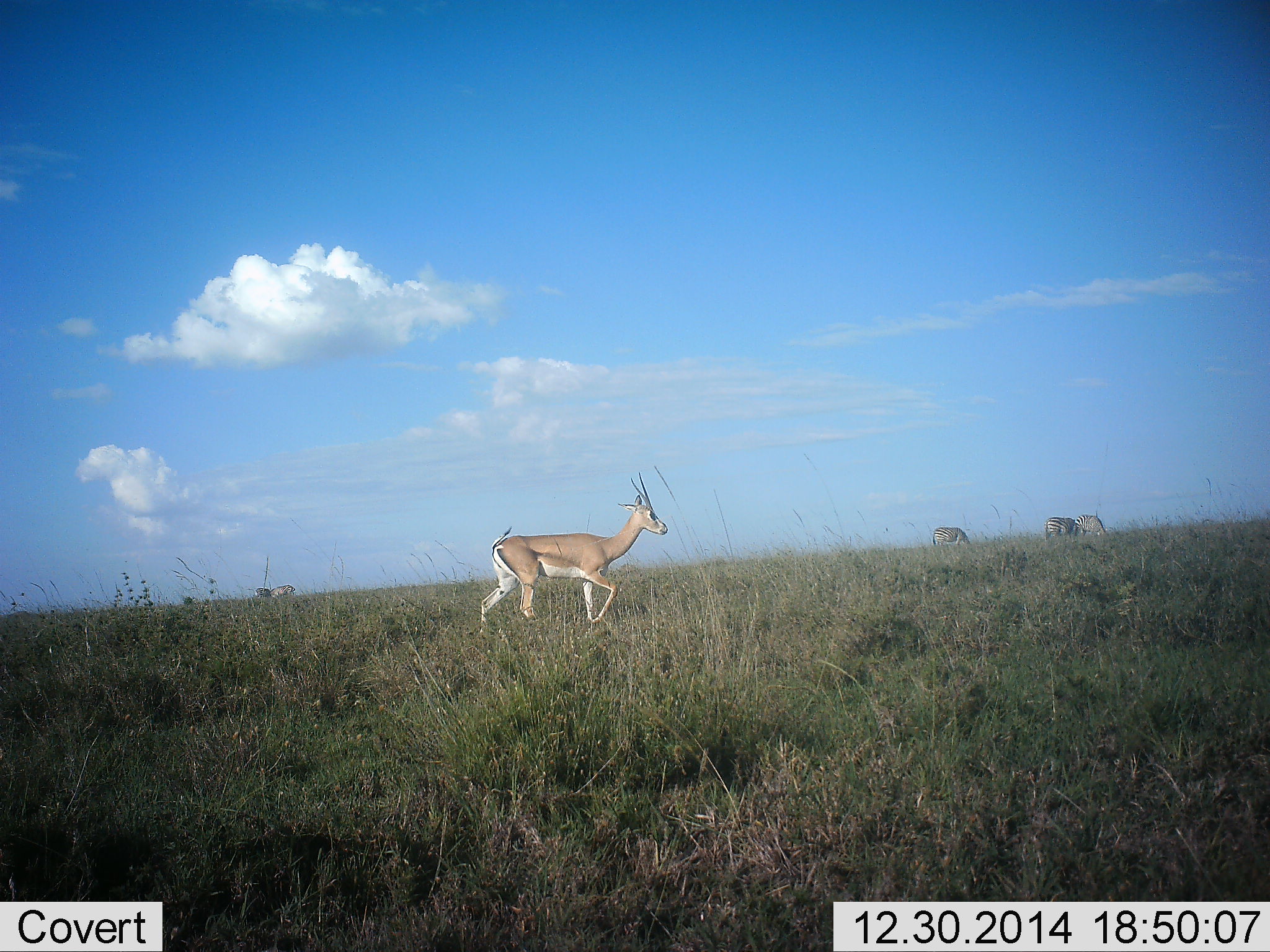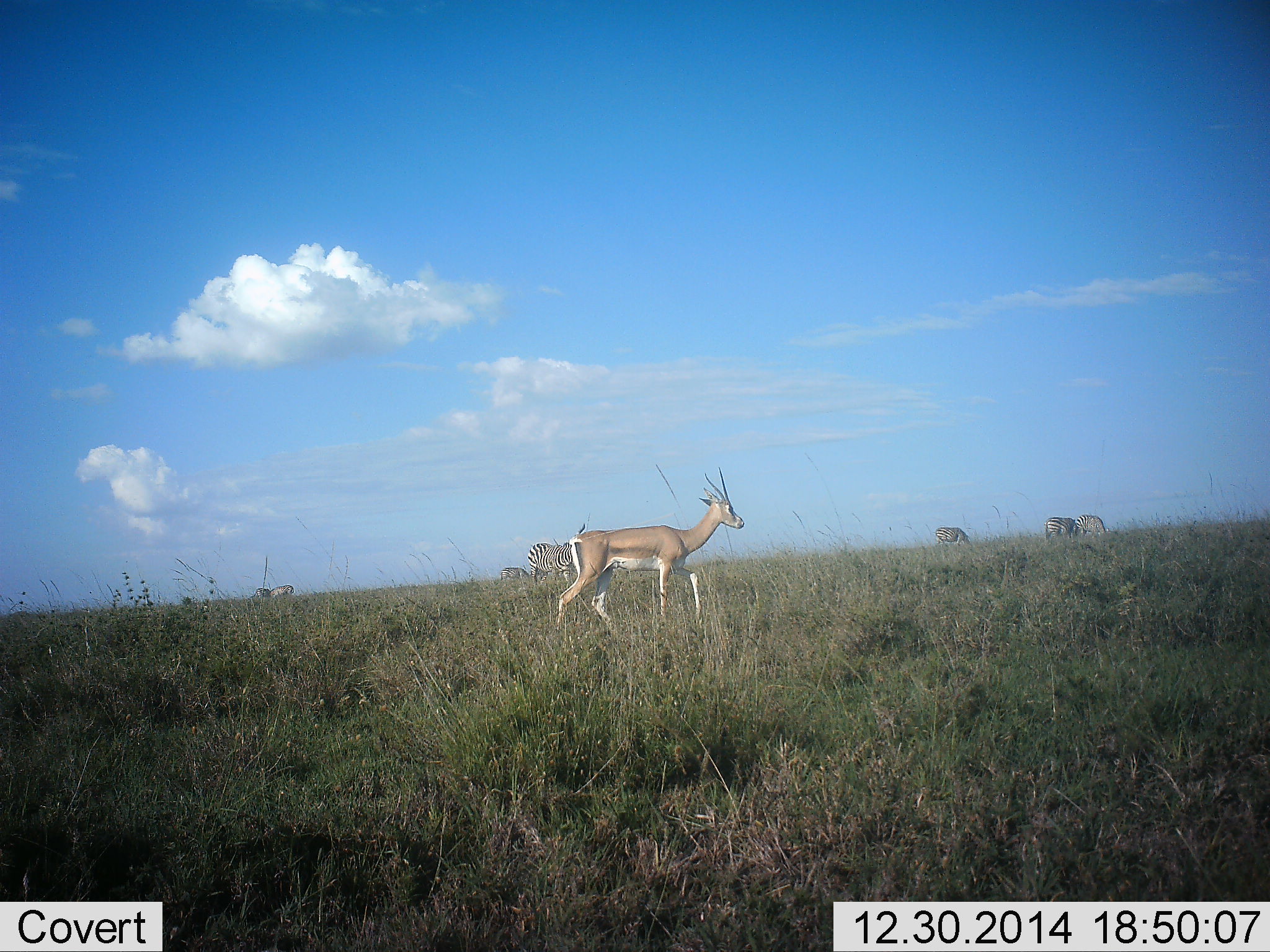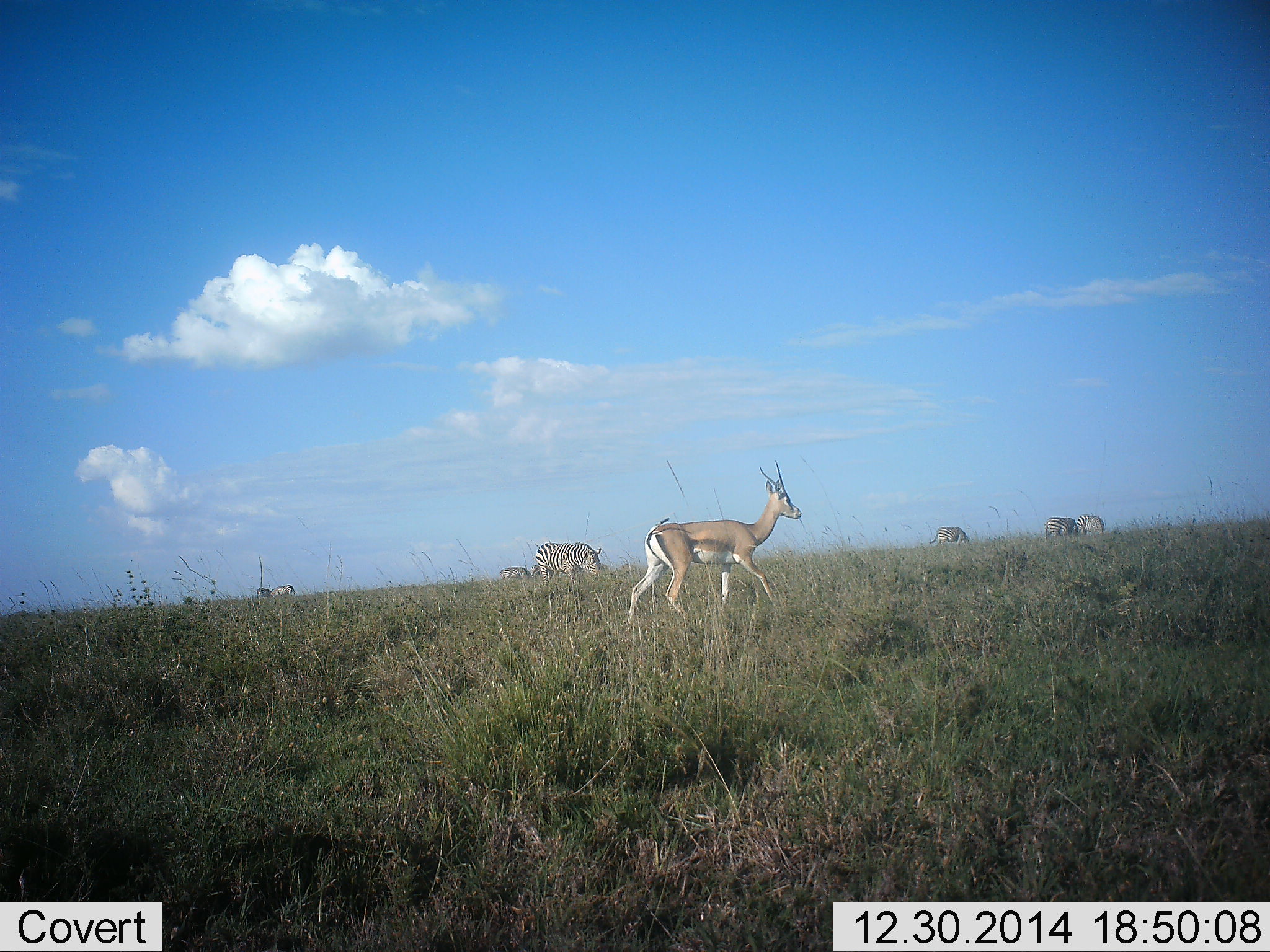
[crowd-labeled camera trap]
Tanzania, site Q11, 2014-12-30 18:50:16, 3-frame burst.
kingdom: Animalia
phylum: Chordata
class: Mammalia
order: Artiodactyla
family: Bovidae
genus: Nanger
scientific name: Nanger granti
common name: grant's gazelle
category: gazellegrants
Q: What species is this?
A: Gazellegrants (grant's gazelle) (Nanger granti).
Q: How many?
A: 1.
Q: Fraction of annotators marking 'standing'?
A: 18%.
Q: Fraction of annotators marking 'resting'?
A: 0%.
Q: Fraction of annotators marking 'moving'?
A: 91%.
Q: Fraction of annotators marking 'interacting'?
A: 0%.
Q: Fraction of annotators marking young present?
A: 0%.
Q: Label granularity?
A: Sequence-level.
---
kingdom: Animalia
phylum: Chordata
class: Mammalia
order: Perissodactyla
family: Equidae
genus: Equus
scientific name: Equus quagga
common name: plains zebra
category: zebra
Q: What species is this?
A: Zebra (plains zebra) (Equus quagga).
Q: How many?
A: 6.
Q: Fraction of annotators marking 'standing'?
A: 15%.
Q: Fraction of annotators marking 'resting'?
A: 0%.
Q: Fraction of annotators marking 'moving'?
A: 23%.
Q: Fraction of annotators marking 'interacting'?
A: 0%.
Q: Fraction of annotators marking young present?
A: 0%.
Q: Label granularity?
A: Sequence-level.